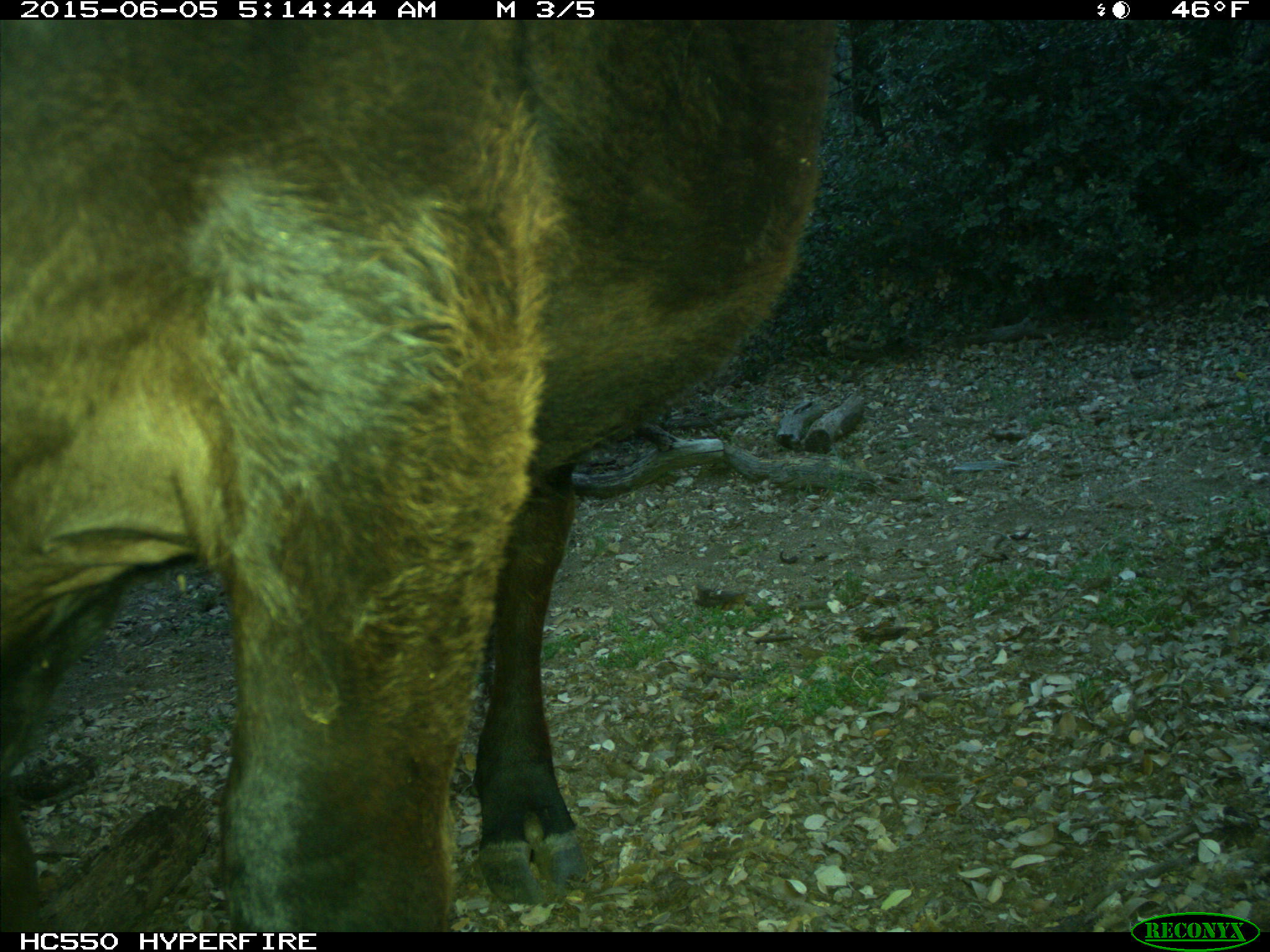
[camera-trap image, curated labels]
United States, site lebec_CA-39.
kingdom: Animalia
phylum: Chordata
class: Mammalia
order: Artiodactyla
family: Bovidae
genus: Bos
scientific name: Bos taurus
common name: domestic cow